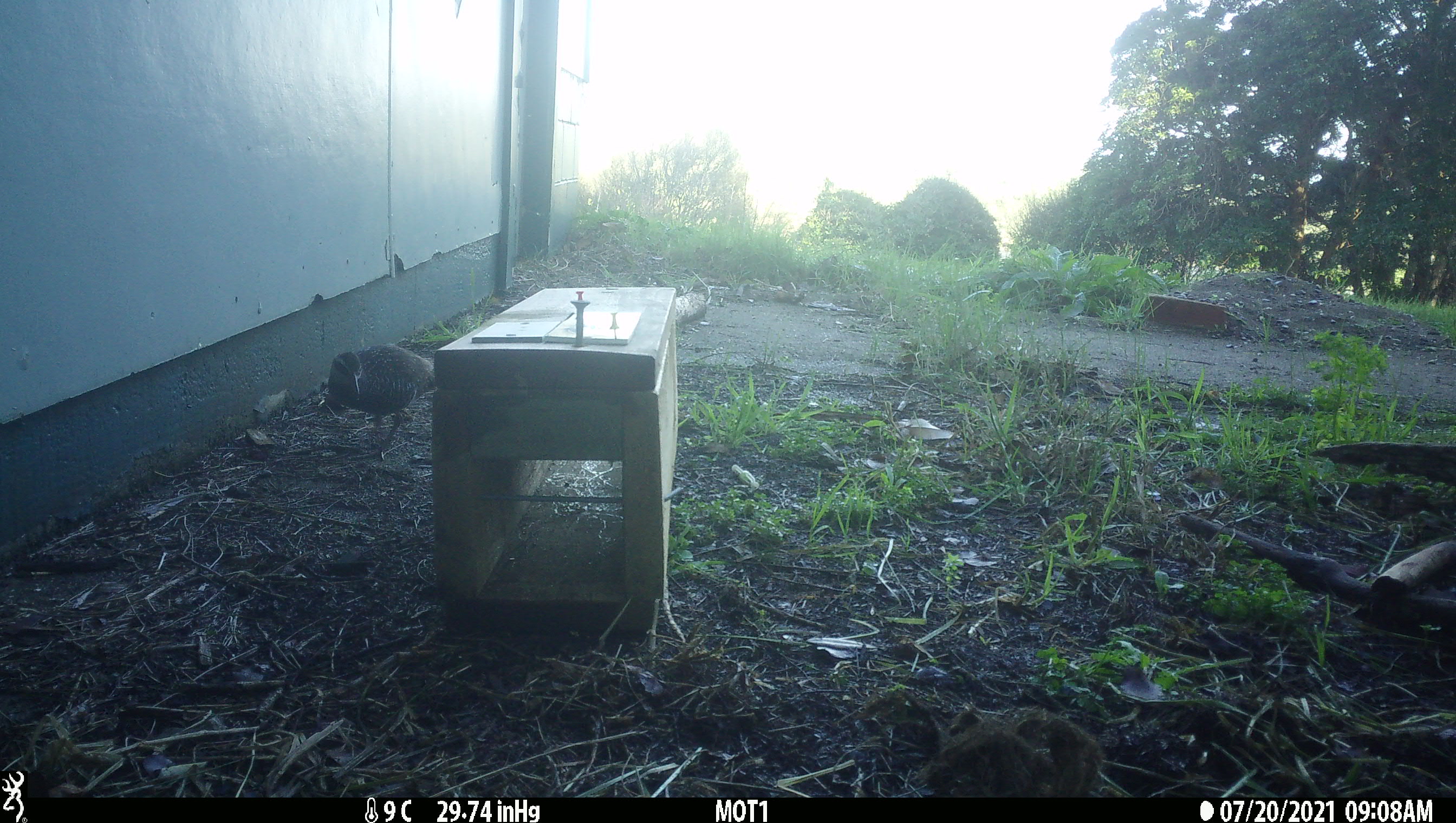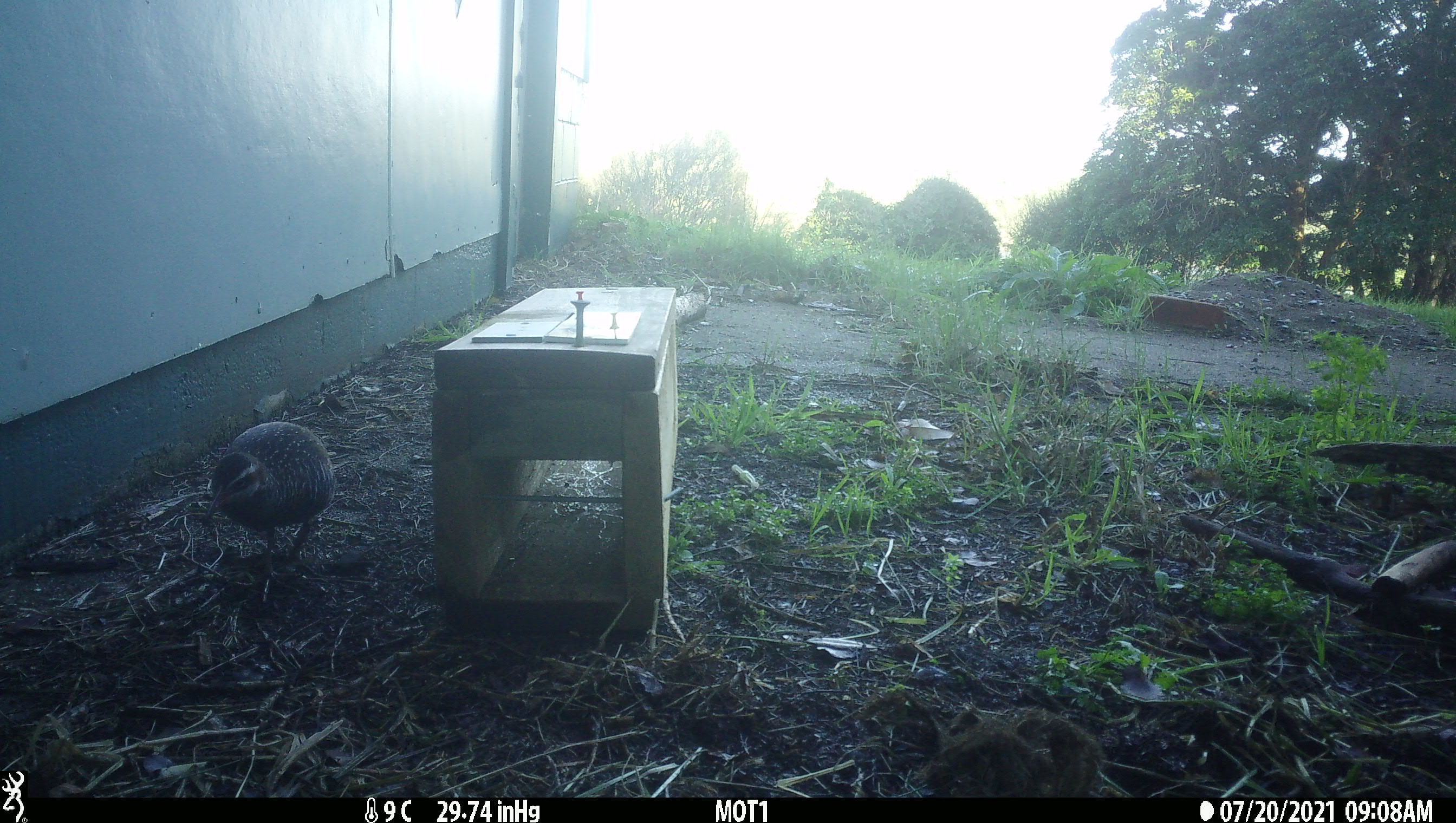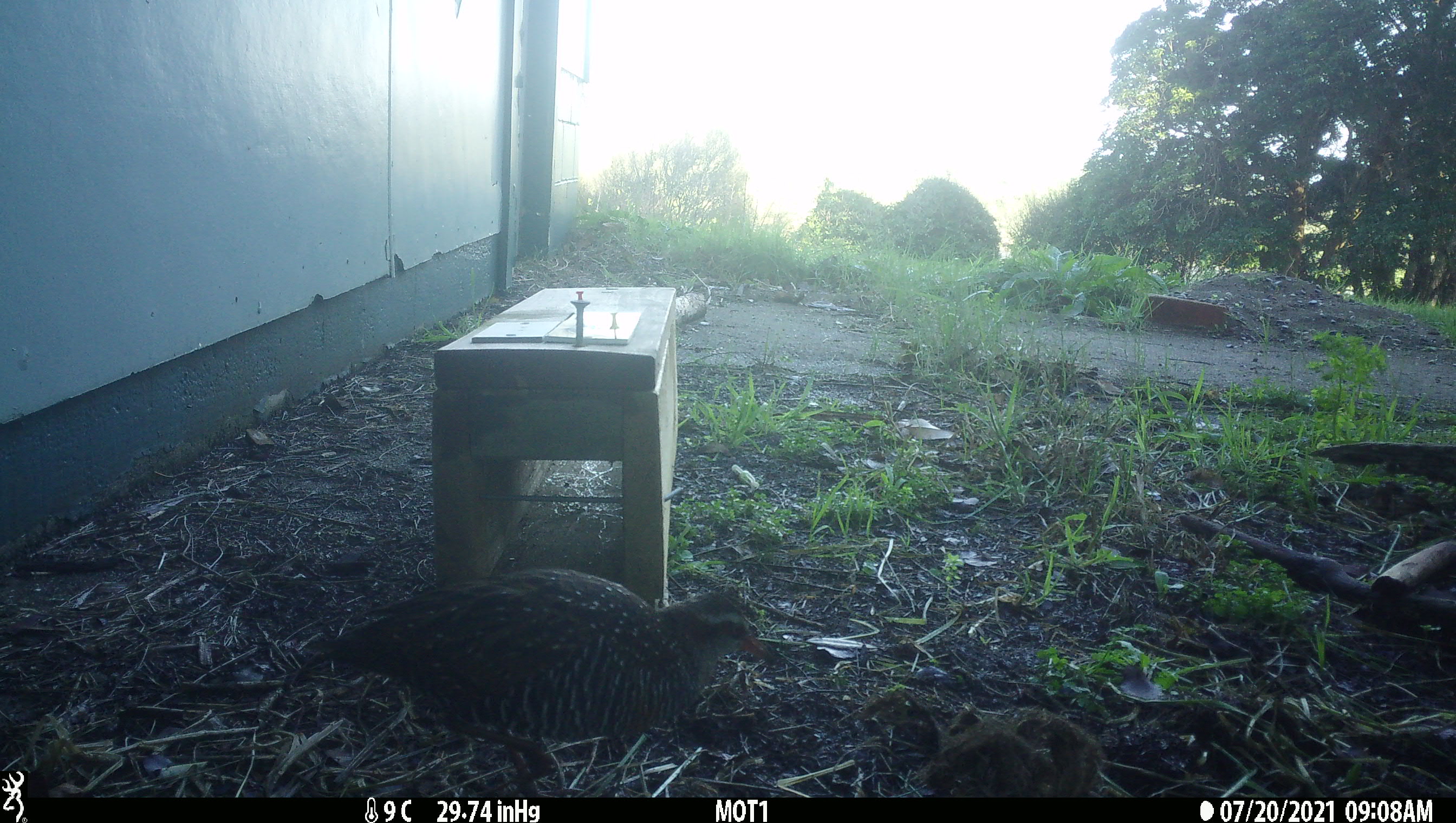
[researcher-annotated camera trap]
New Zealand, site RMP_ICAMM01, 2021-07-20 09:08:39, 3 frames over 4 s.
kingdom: Animalia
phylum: Chordata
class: Aves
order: Gruiformes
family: Rallidae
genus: Gallirallus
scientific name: Gallirallus philippensis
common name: buff-banded rail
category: banded rail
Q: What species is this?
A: Banded rail (buff-banded rail) (Gallirallus philippensis).